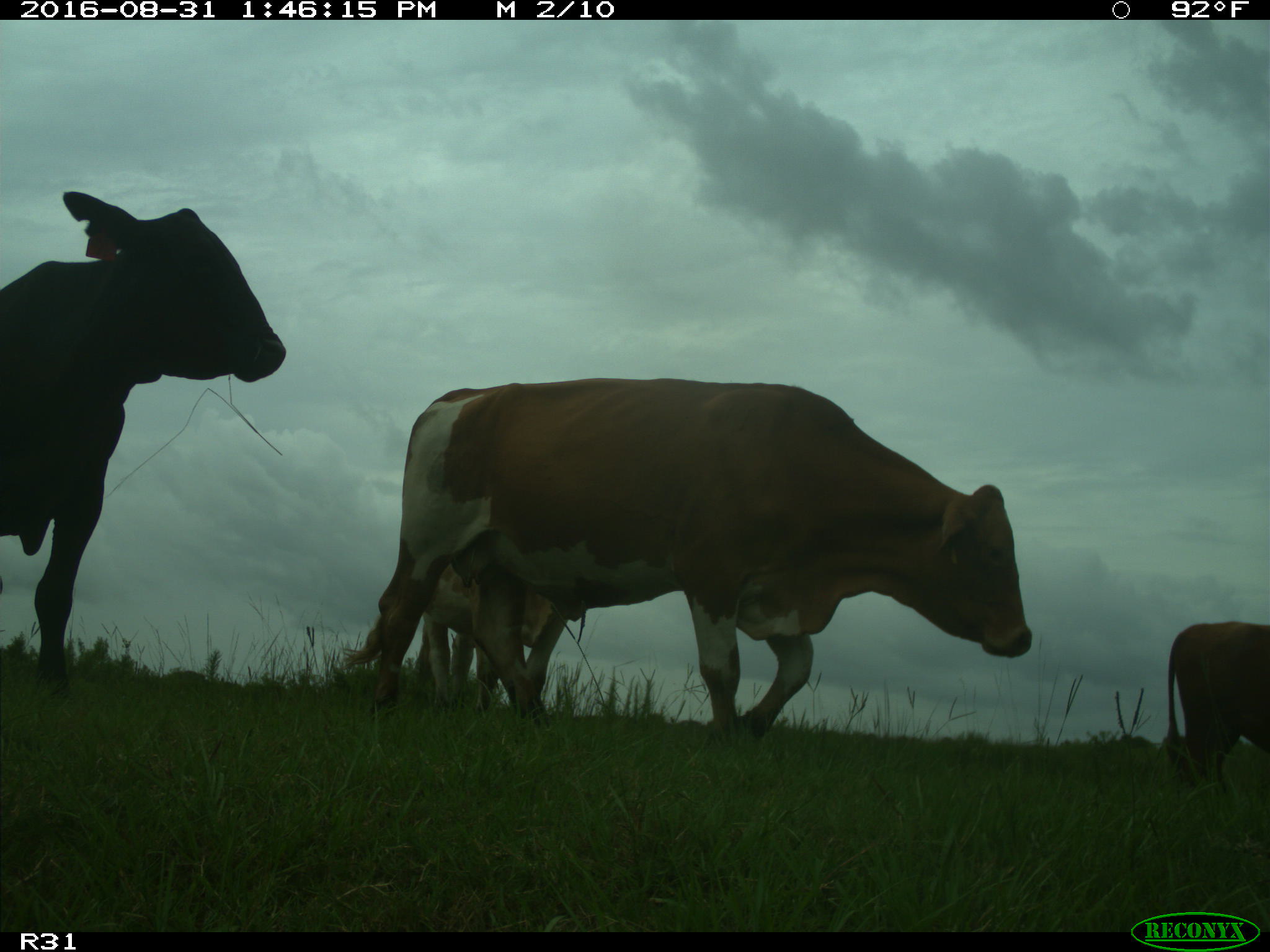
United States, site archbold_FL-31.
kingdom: Animalia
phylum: Chordata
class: Mammalia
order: Artiodactyla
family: Bovidae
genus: Bos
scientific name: Bos taurus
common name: domestic cow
Bos taurus (domestic cow).